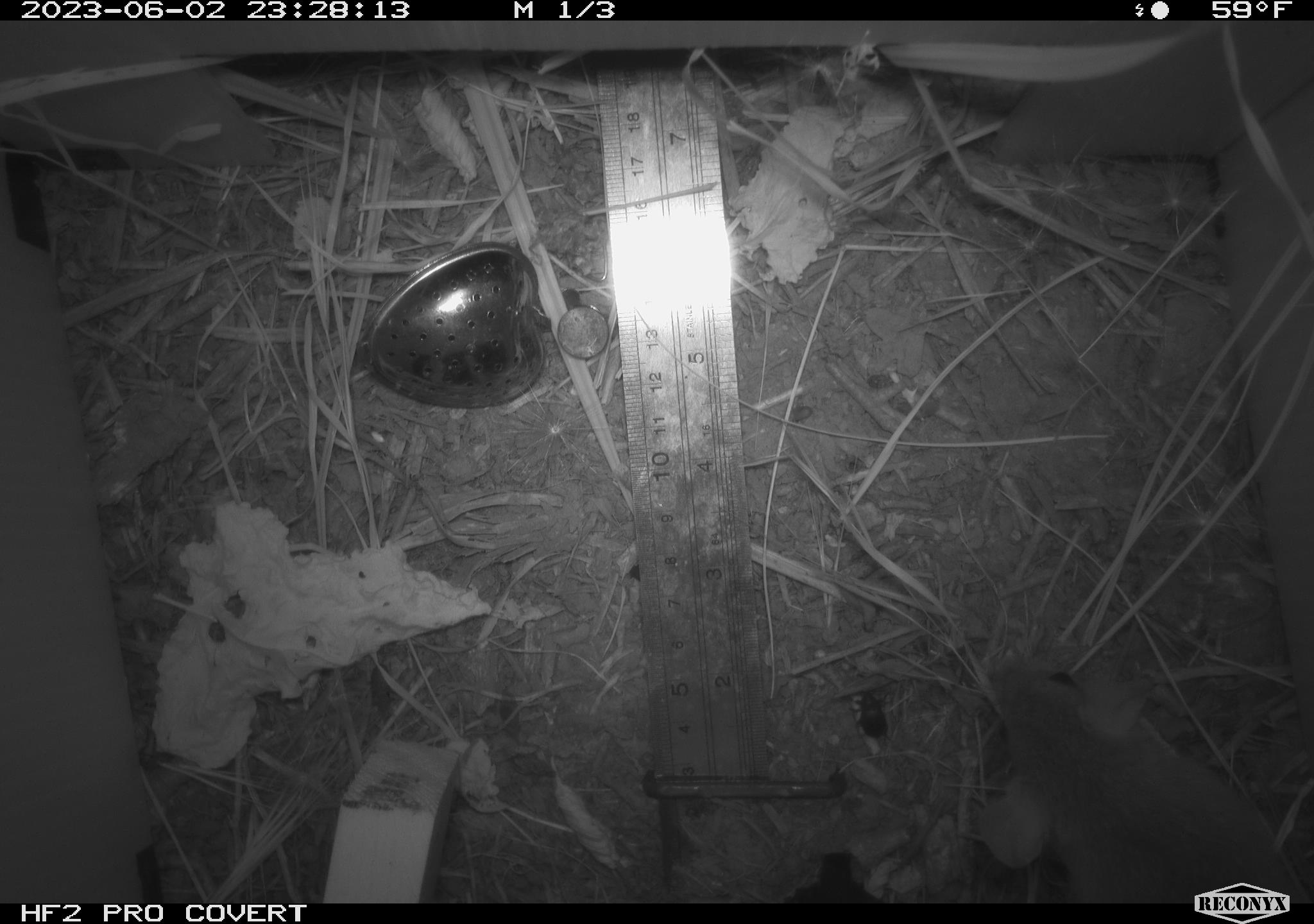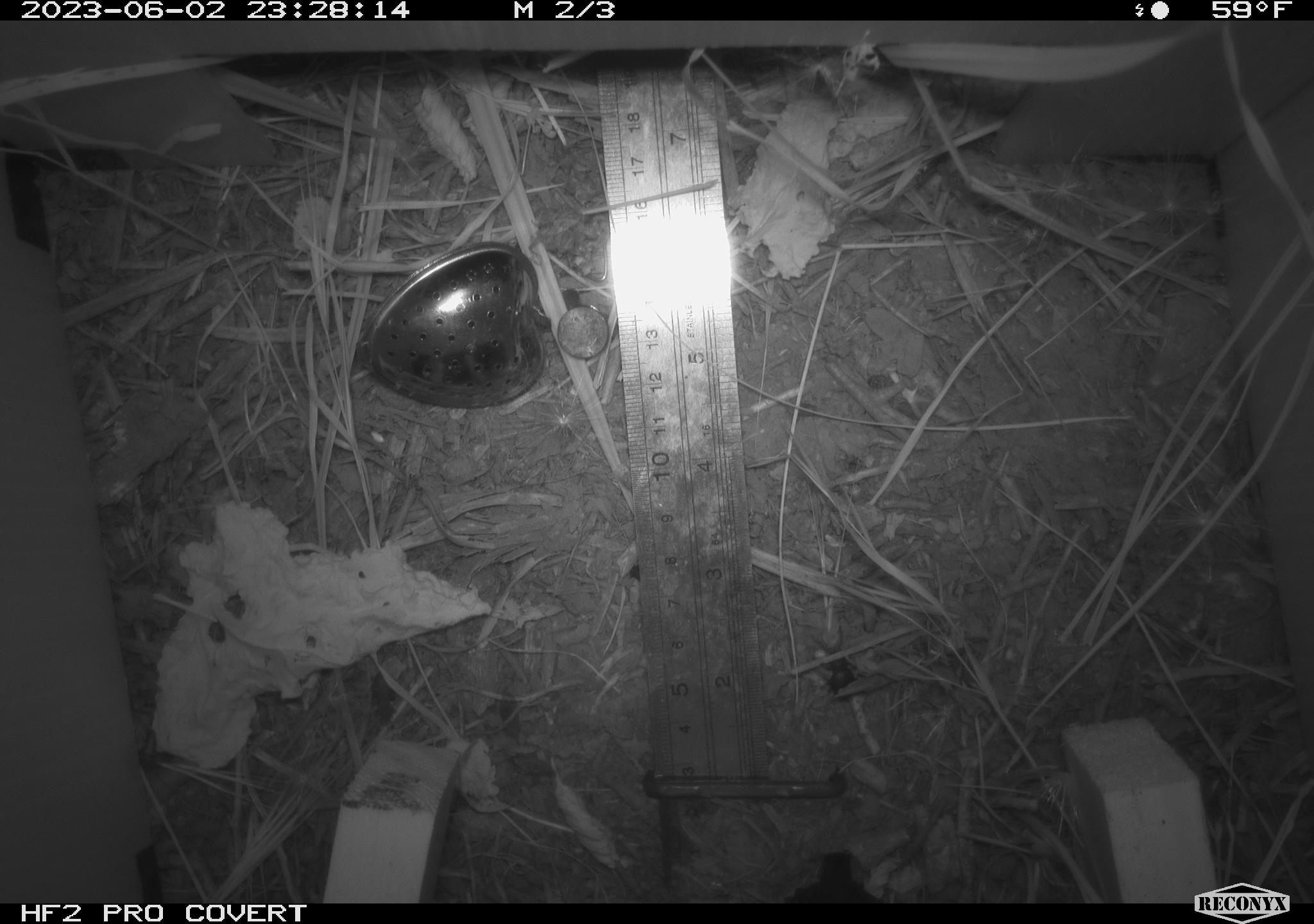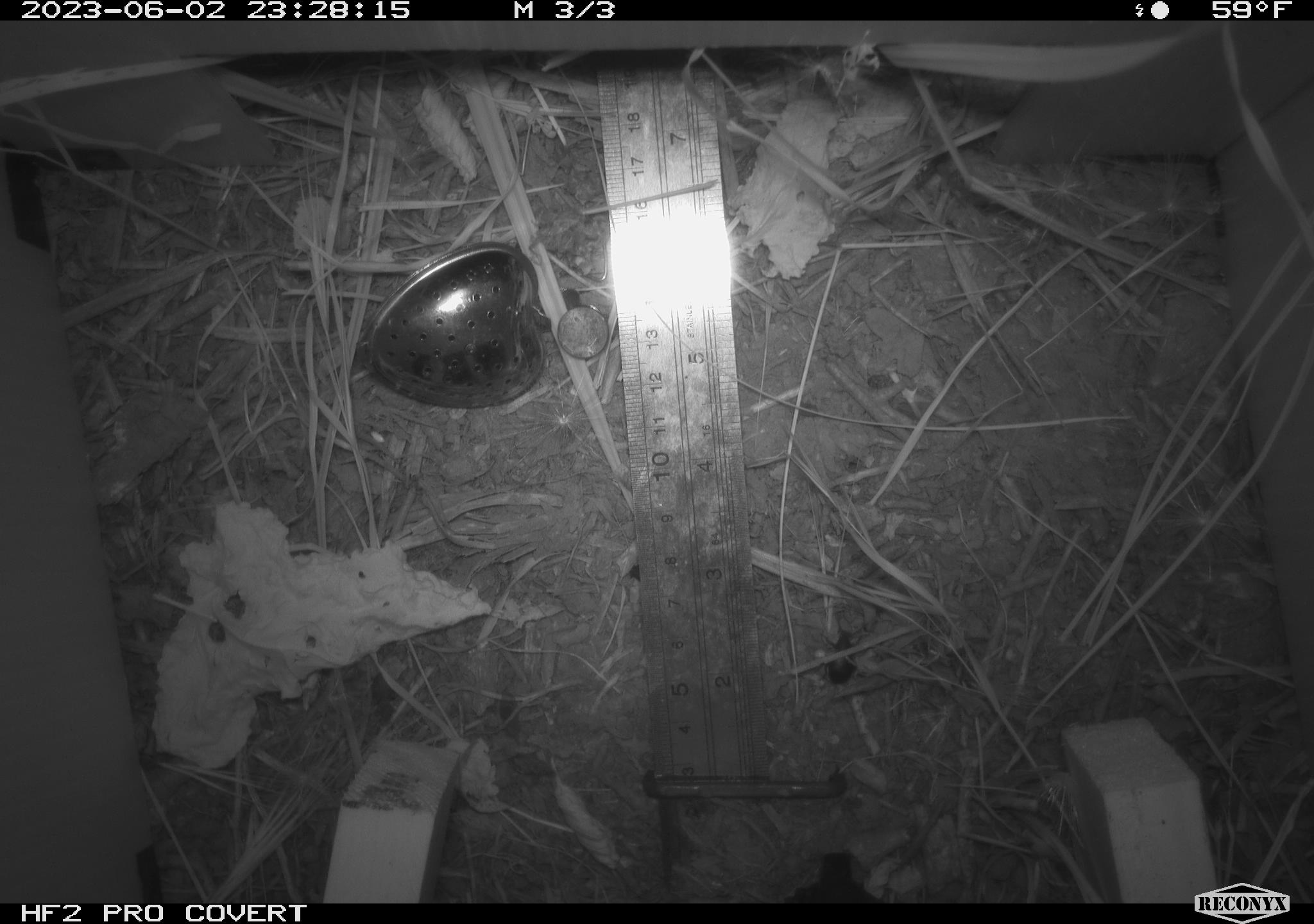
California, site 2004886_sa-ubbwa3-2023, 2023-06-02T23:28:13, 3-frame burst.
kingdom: Animalia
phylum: Chordata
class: Mammalia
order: Rodentia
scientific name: Rodentia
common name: mouse species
Mouse species (Rodentia).